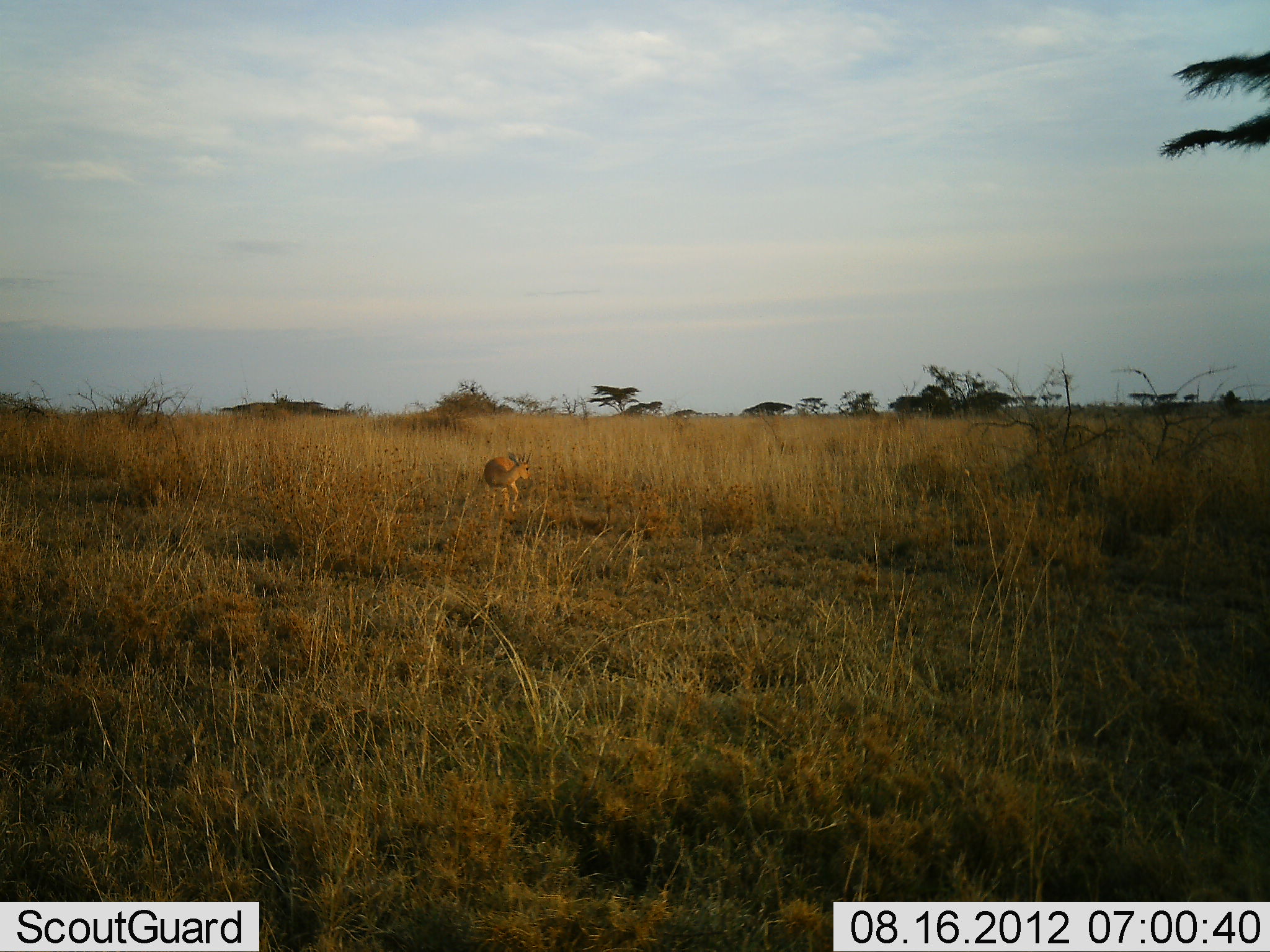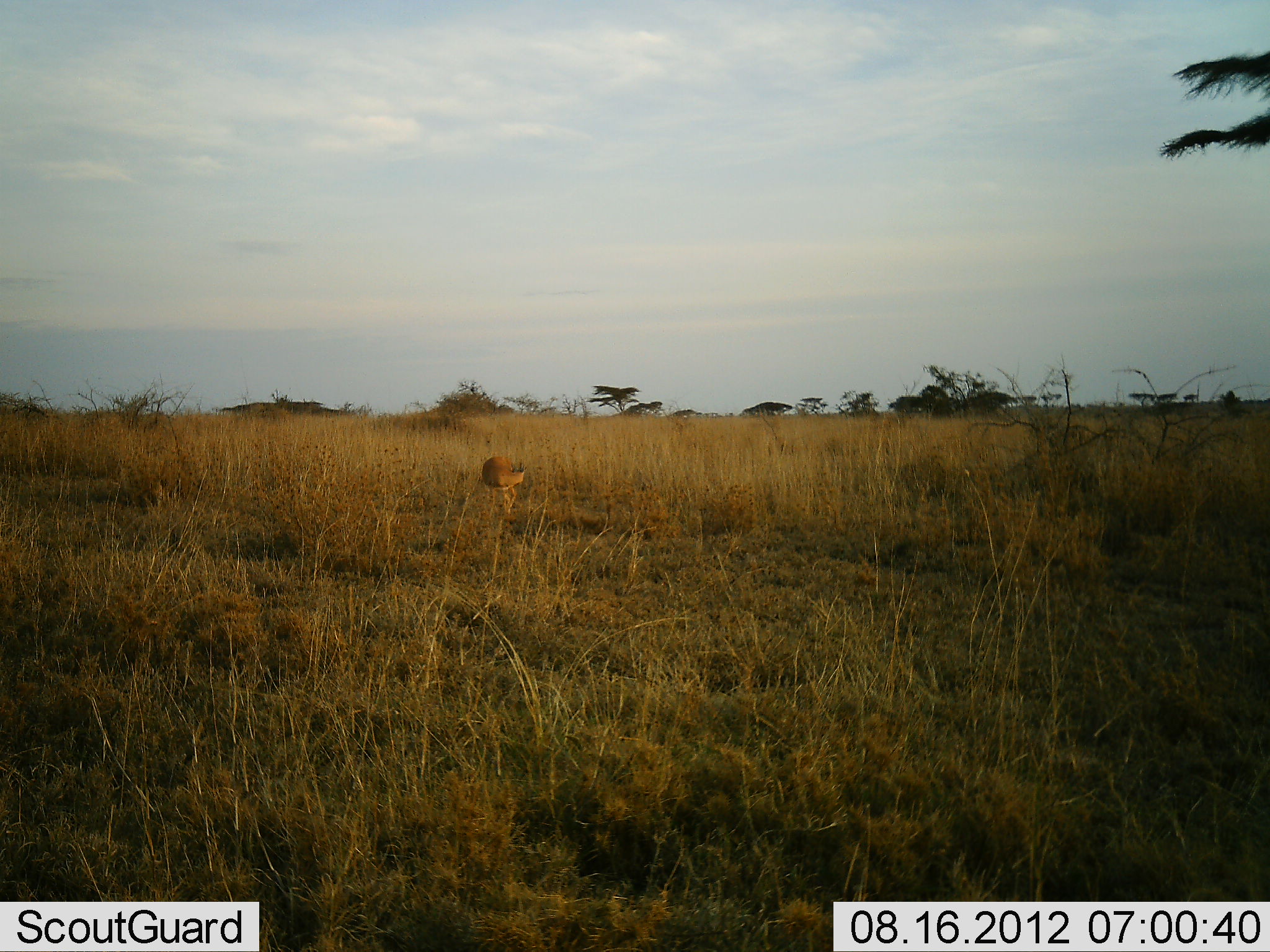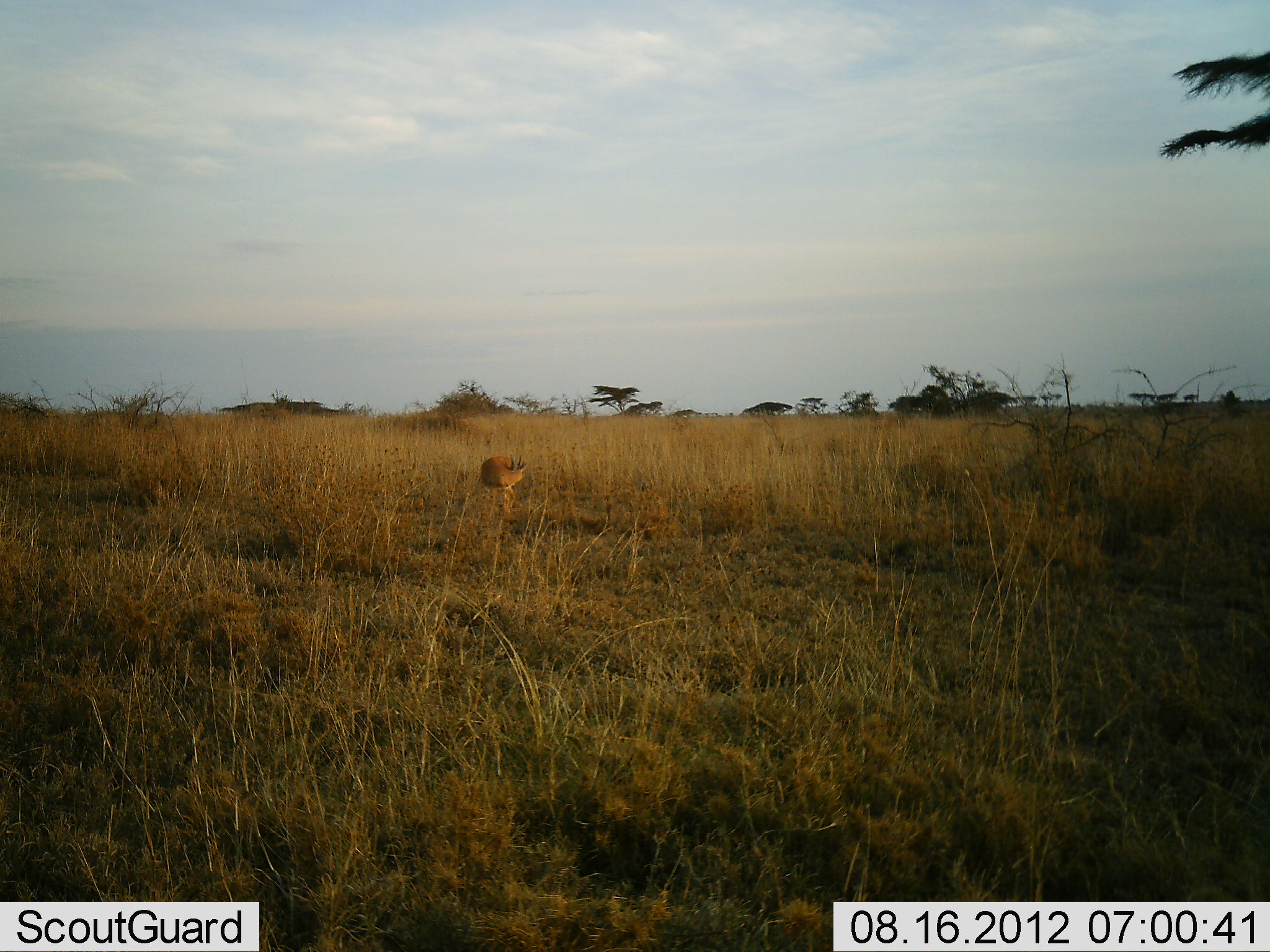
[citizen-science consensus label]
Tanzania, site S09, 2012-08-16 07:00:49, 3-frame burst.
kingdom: Animalia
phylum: Chordata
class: Mammalia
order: Artiodactyla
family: Bovidae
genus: Madoqua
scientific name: Madoqua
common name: dikdik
Dikdik (Madoqua), count 1. Behavior (volunteer vote fractions): standing 100%, resting 0%, moving 0%, interacting 0%. Young present (vote fraction): 0%. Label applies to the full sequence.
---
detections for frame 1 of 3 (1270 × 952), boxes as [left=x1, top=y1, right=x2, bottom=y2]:
animal: [left=483, top=453, right=532, bottom=517]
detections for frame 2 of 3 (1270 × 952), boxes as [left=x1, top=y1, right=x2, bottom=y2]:
animal: [left=481, top=455, right=527, bottom=520]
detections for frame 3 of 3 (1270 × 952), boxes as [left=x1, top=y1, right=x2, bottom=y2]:
animal: [left=479, top=455, right=527, bottom=519]